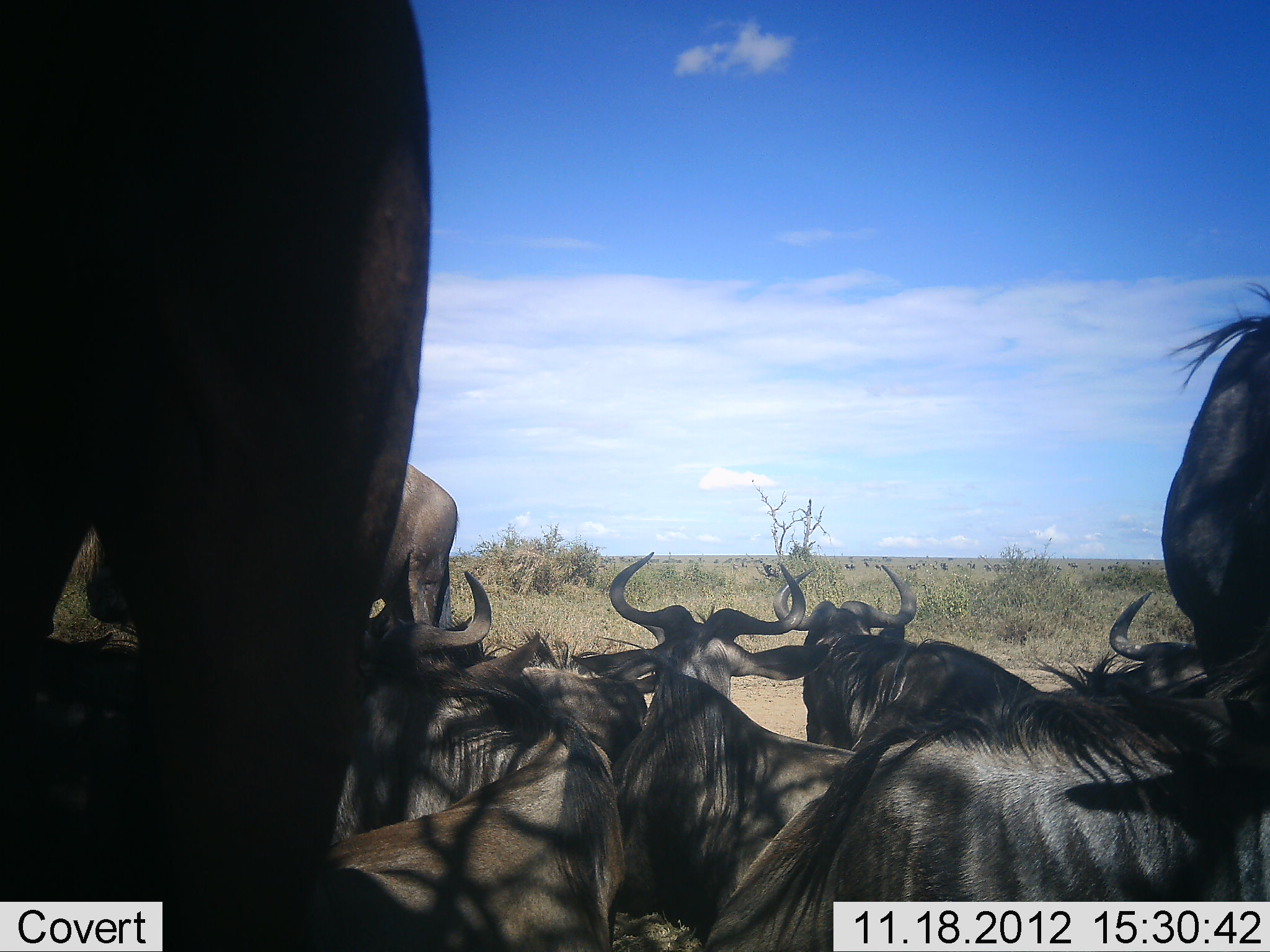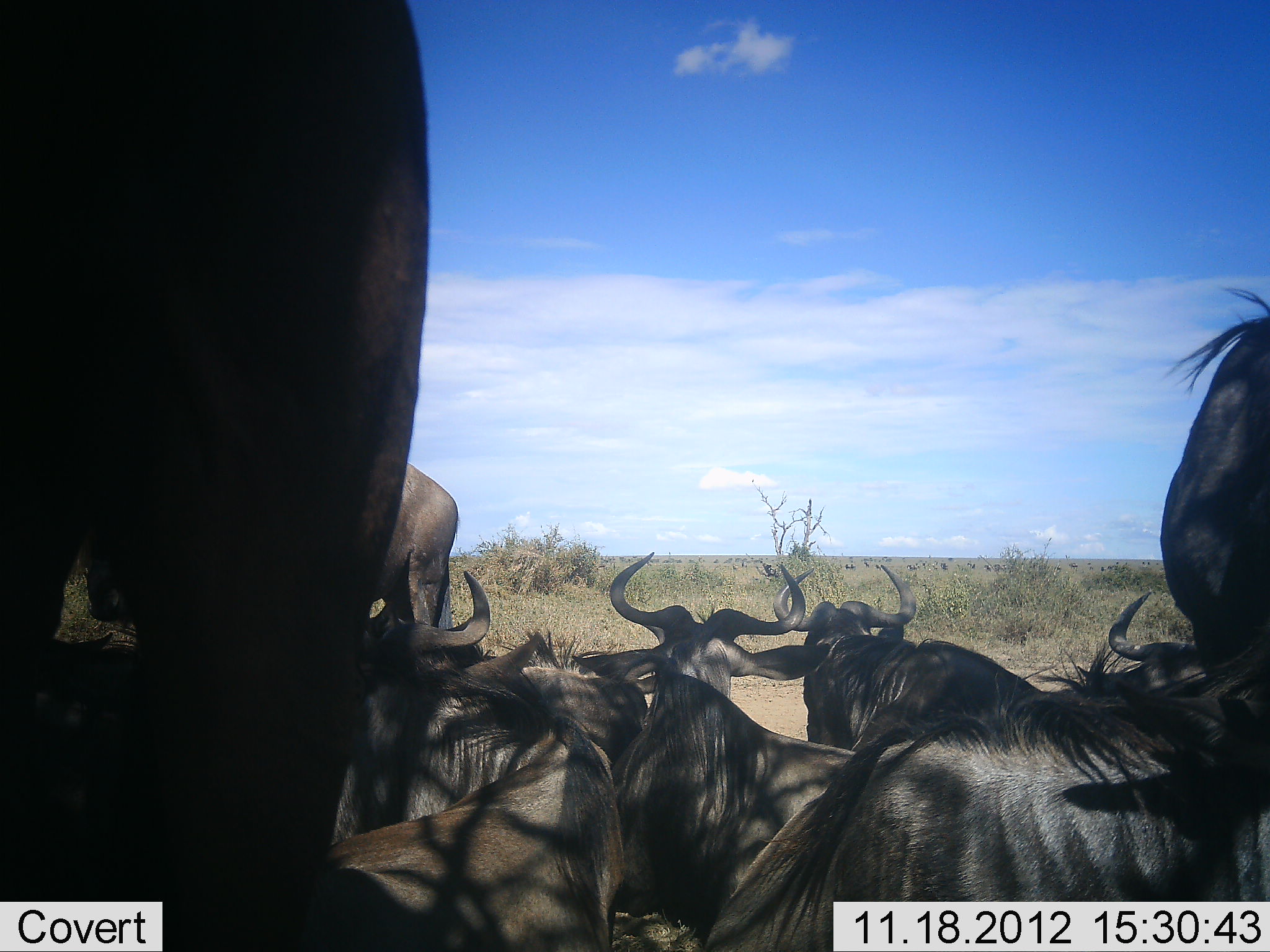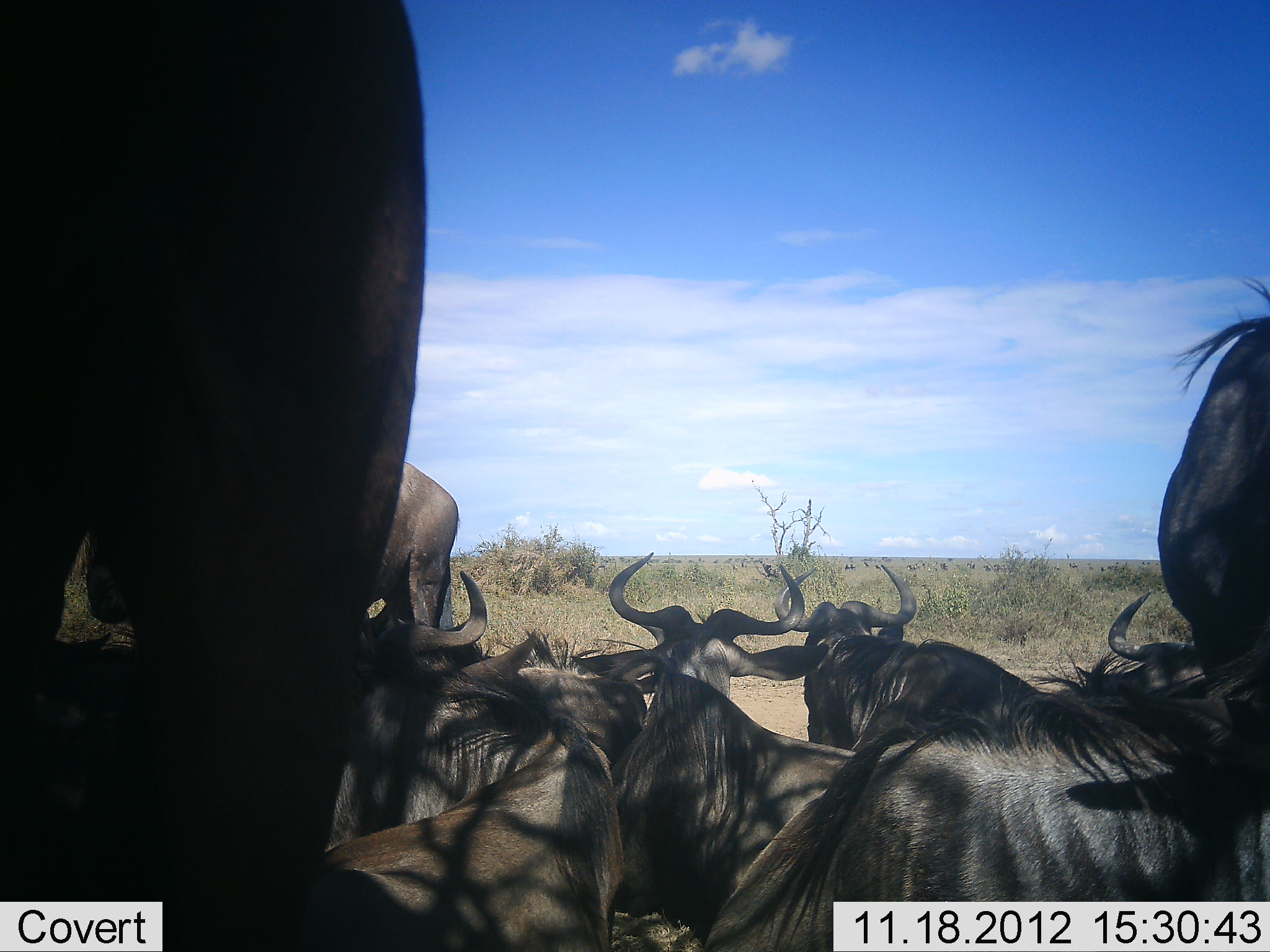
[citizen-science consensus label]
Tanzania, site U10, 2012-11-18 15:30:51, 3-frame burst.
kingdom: Animalia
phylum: Chordata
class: Mammalia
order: Artiodactyla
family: Bovidae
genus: Connochaetes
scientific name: Connochaetes taurinus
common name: blue wildebeest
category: wildebeest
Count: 9.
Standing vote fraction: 70%.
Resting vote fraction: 100%.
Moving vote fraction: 0%.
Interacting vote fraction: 0%.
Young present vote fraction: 0%.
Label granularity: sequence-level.